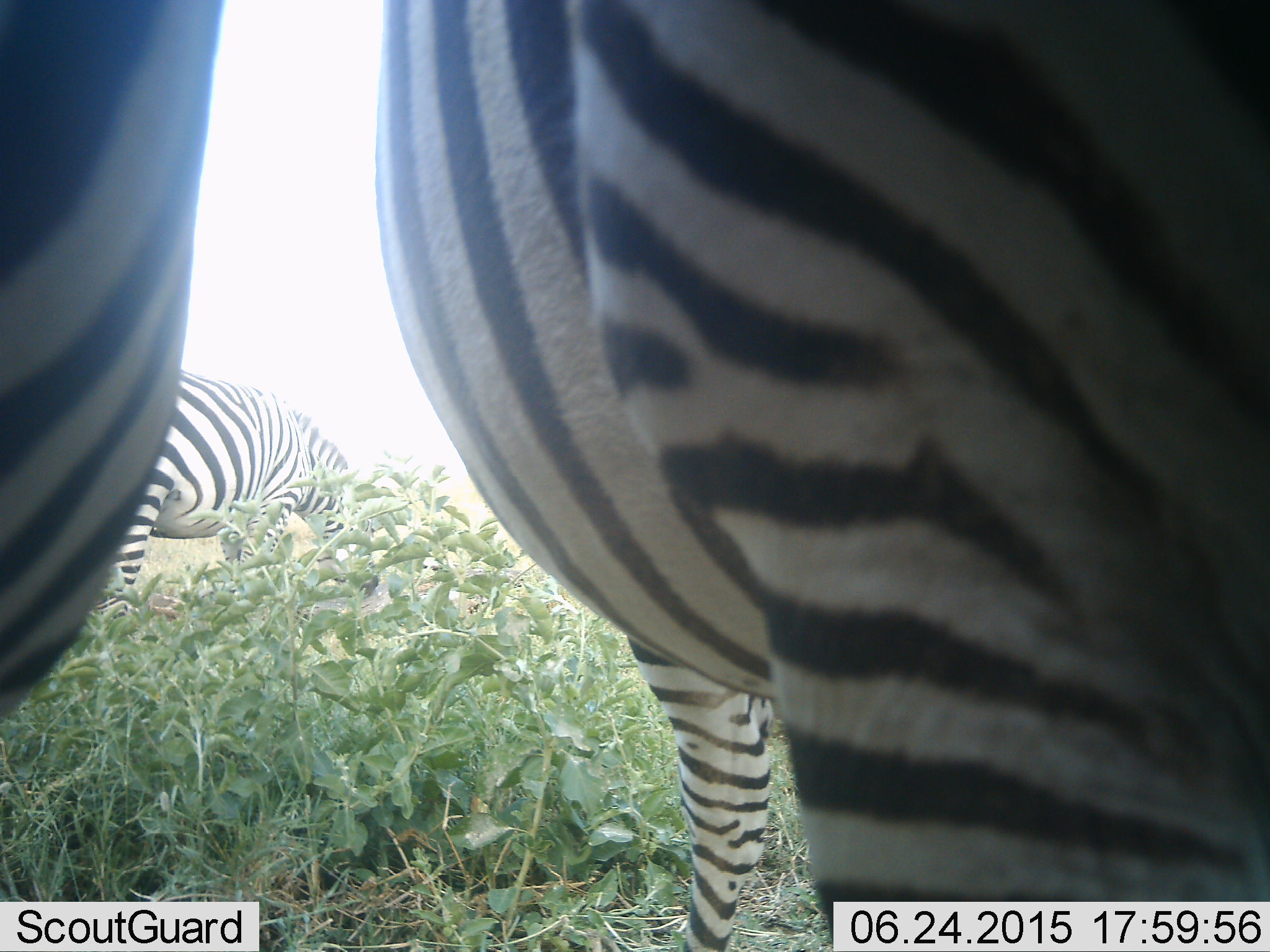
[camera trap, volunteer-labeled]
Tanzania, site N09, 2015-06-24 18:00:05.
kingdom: Animalia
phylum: Chordata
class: Mammalia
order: Perissodactyla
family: Equidae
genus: Equus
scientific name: Equus quagga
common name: plains zebra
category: zebra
Zebra (plains zebra) (Equus quagga), count 3. Behavior (volunteer vote fractions): standing 60%, resting 0%, moving 10%, interacting 0%. Young present (vote fraction): 0%. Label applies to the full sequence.